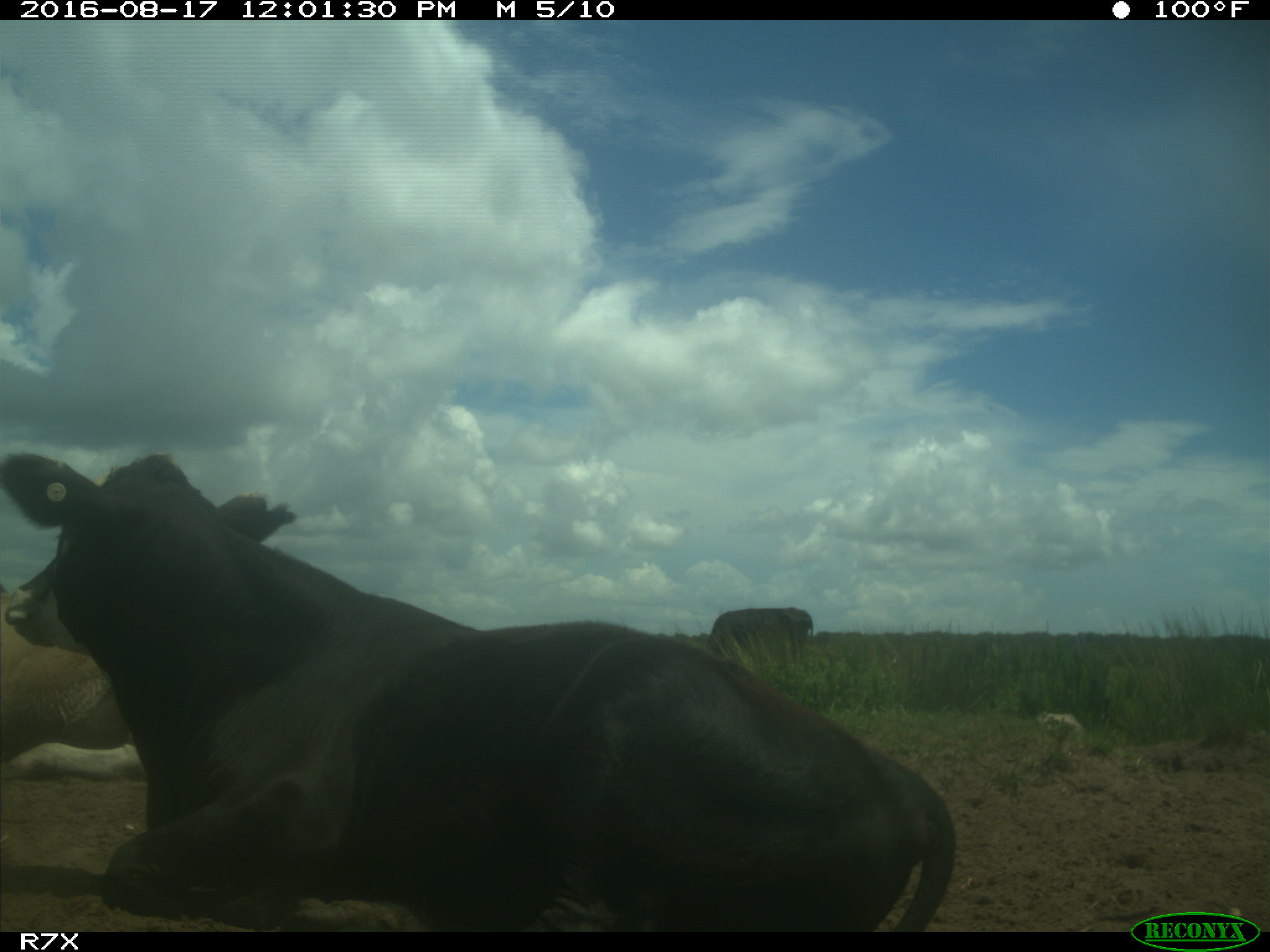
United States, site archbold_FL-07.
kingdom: Animalia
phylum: Chordata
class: Mammalia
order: Artiodactyla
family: Bovidae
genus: Bos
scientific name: Bos taurus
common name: domestic cow